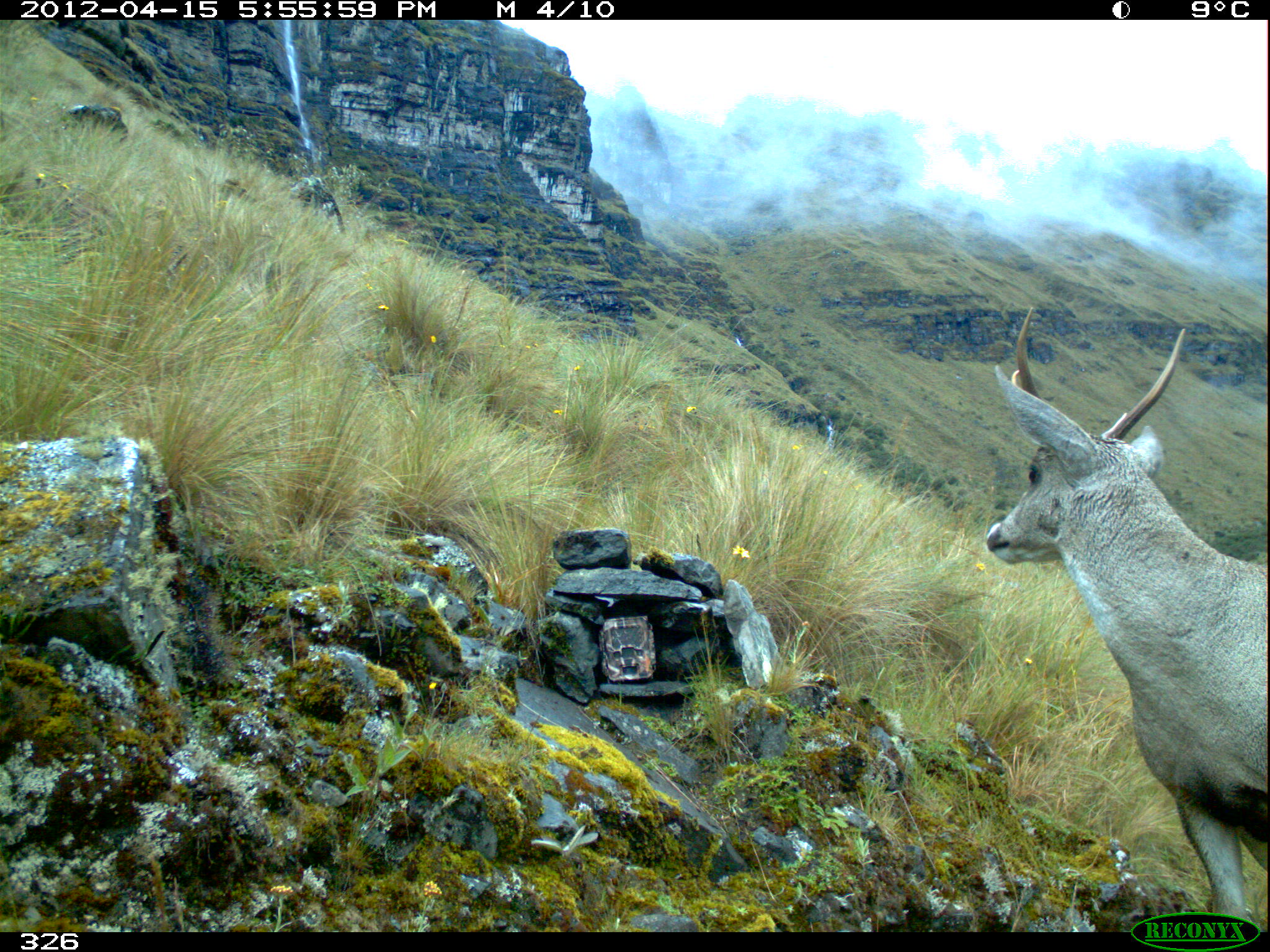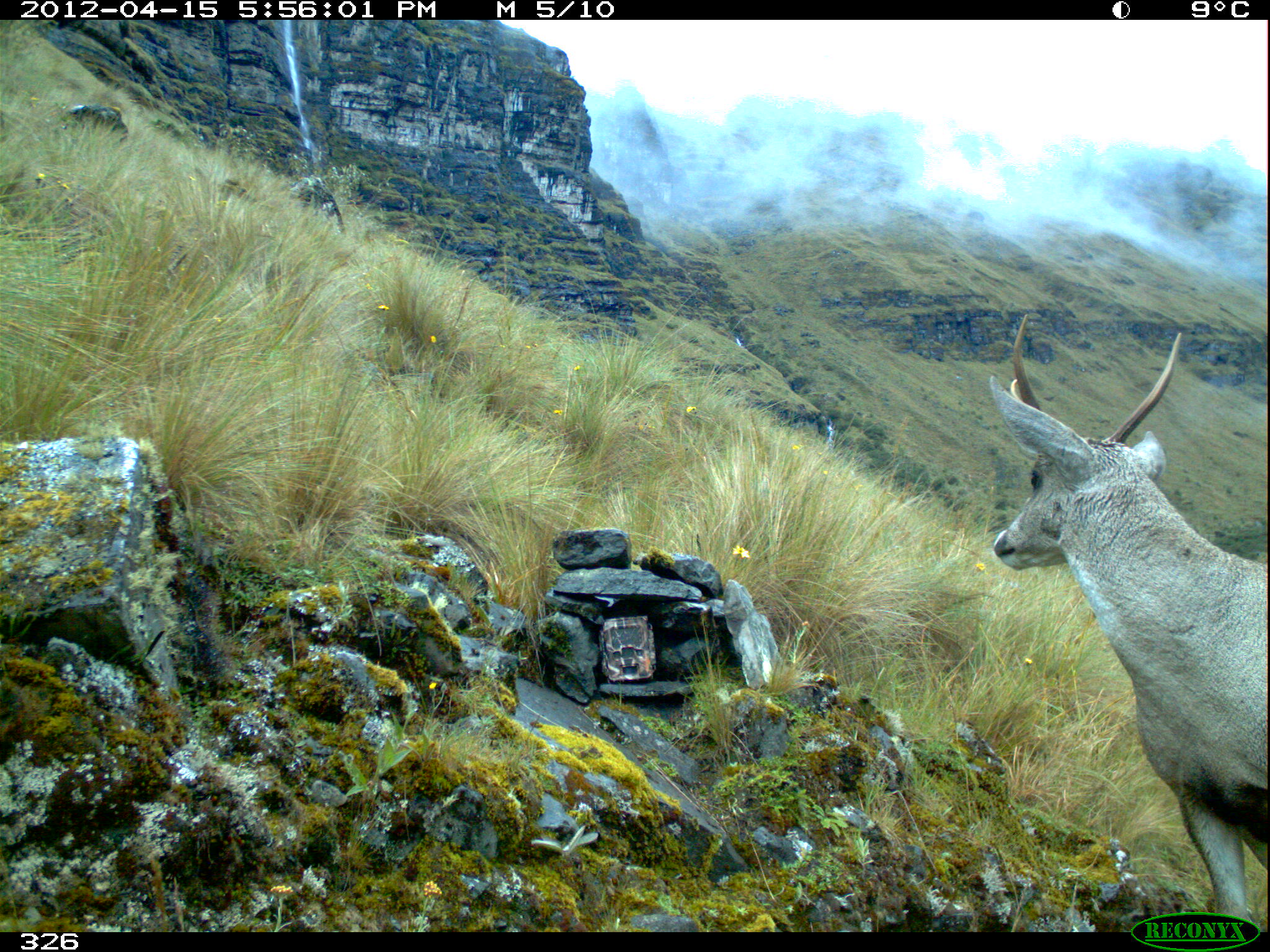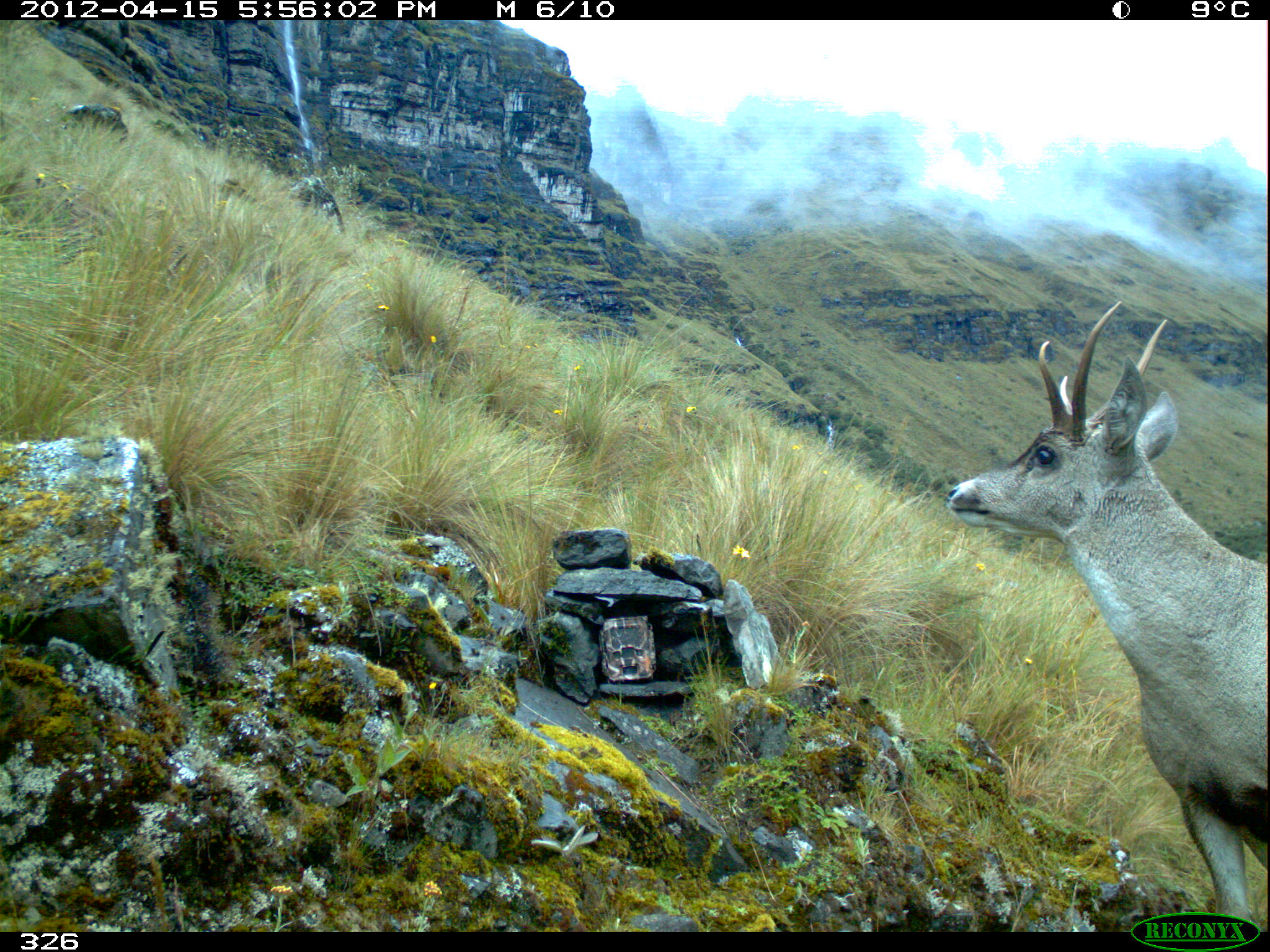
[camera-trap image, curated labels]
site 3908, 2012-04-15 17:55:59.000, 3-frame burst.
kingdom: Animalia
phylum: Chordata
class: Mammalia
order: Artiodactyla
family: Cervidae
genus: Hippocamelus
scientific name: Hippocamelus antisensis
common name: taruca